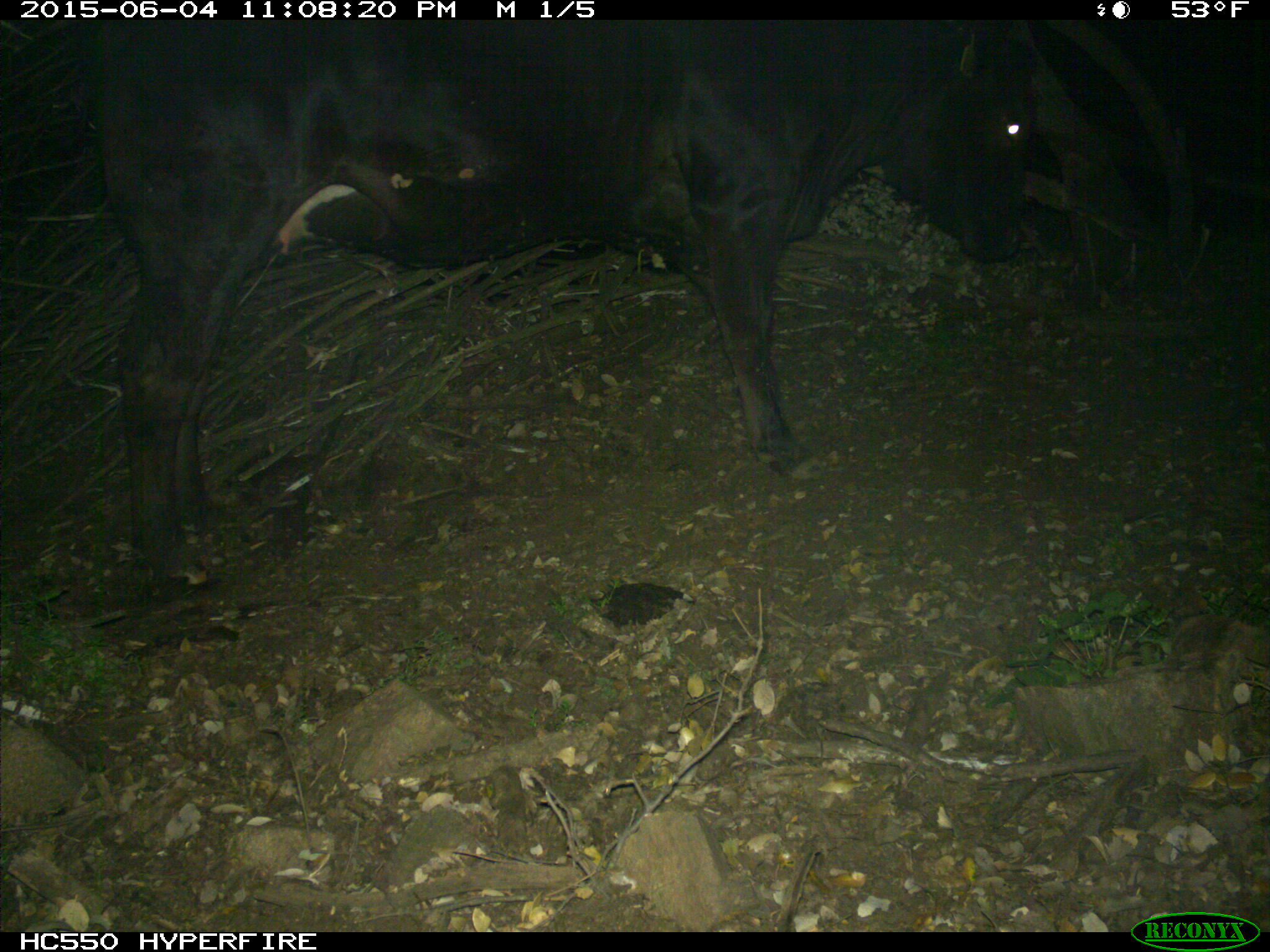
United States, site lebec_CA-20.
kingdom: Animalia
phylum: Chordata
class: Mammalia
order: Artiodactyla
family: Bovidae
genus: Bos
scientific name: Bos taurus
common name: domestic cow